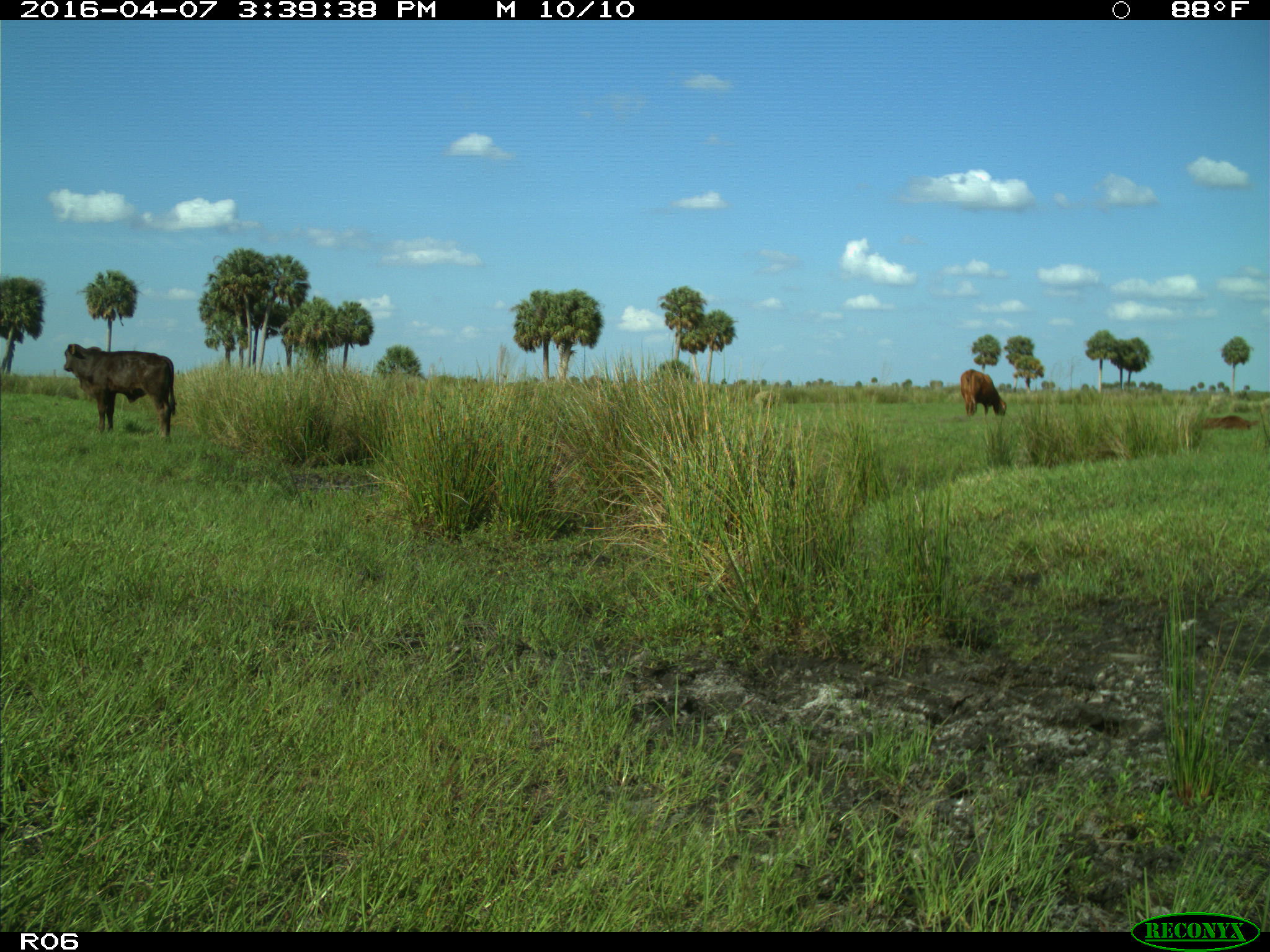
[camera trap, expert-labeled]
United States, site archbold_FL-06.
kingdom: Animalia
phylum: Chordata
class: Mammalia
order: Artiodactyla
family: Bovidae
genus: Bos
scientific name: Bos taurus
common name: domestic cow